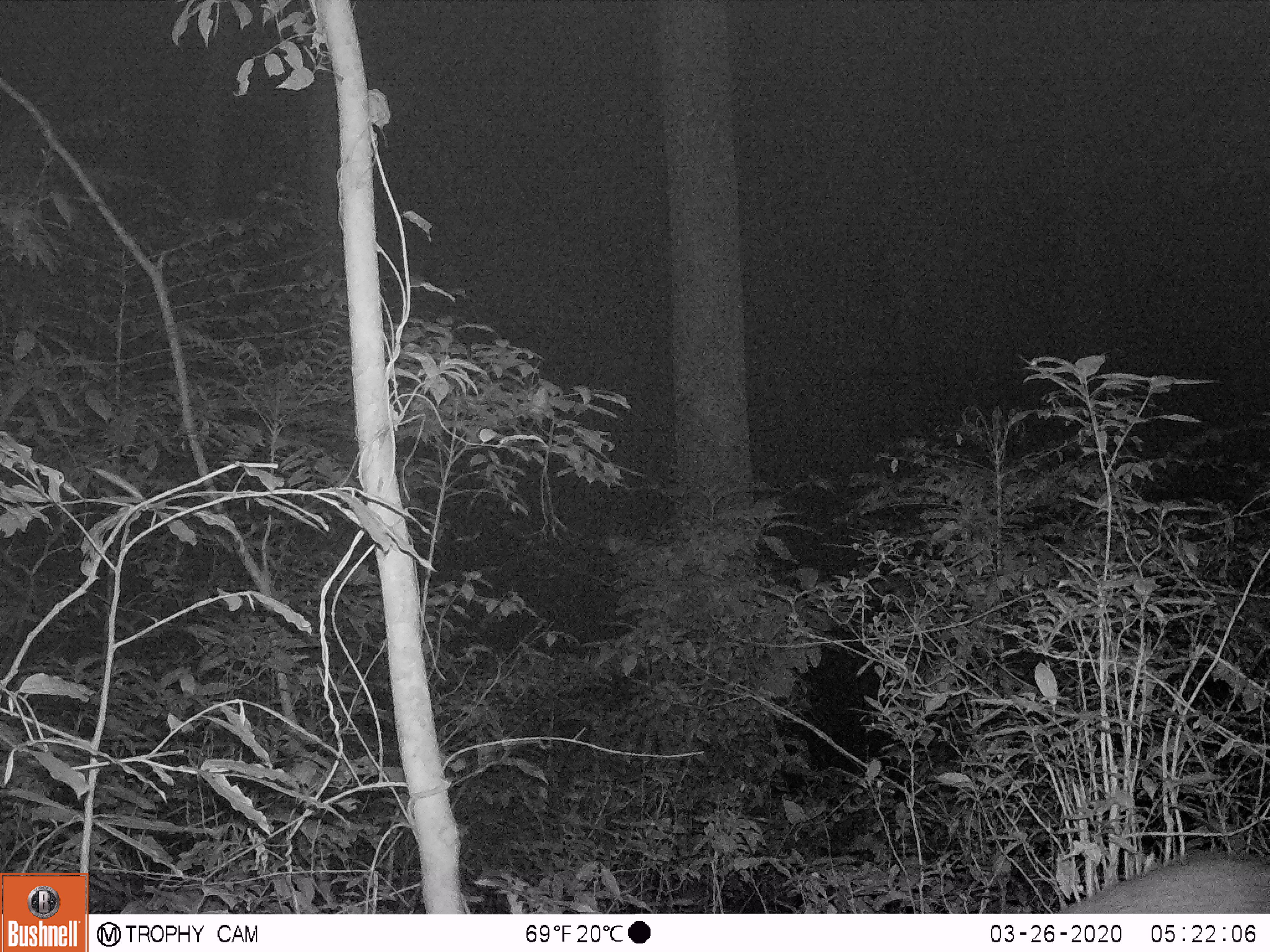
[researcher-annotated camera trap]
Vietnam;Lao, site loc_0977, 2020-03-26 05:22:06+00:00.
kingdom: Animalia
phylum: Chordata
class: Mammalia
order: Artiodactyla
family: Suidae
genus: Sus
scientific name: Sus scrofa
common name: eurasian wild pig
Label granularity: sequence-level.